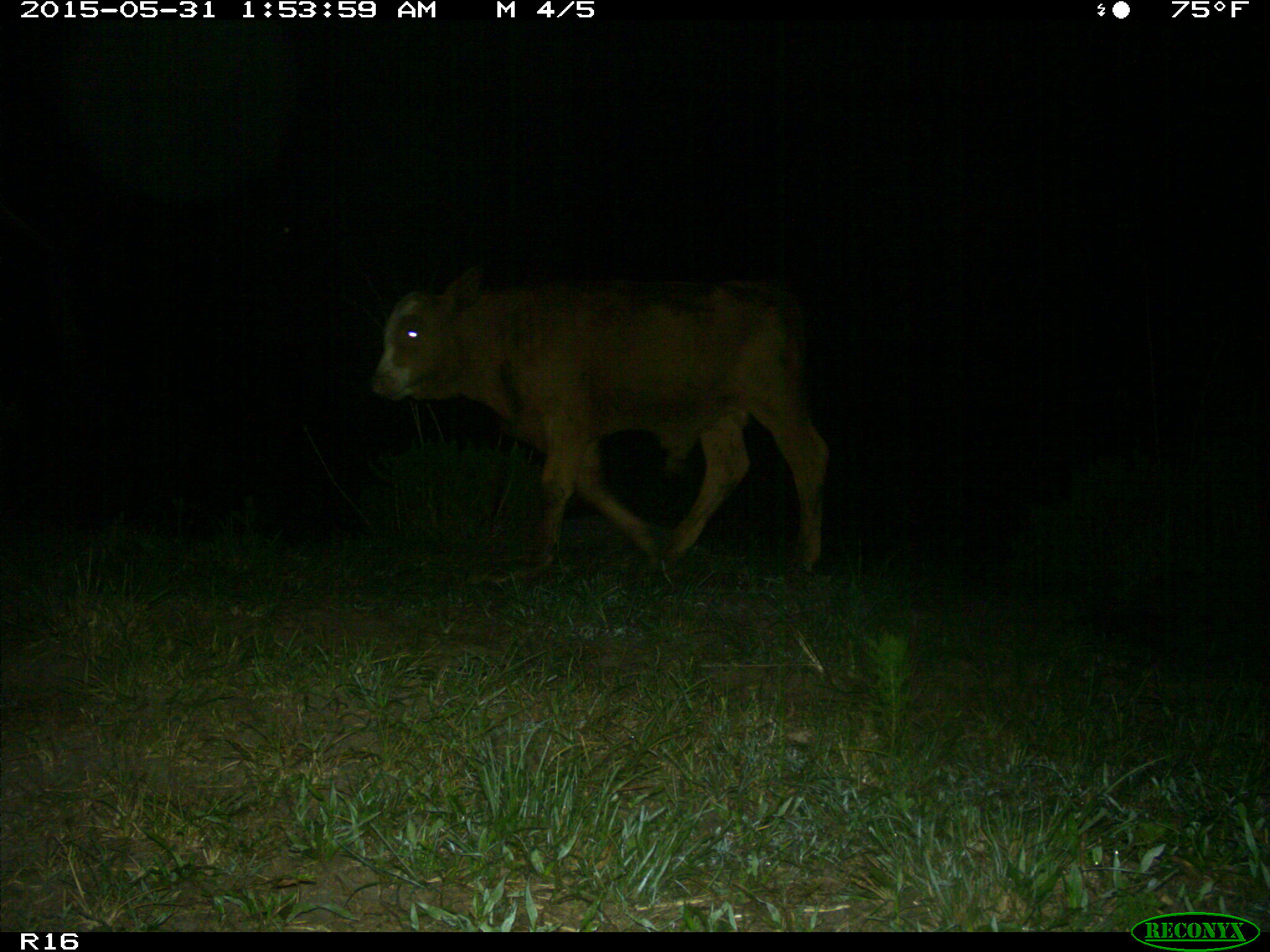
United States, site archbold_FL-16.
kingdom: Animalia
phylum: Chordata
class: Mammalia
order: Artiodactyla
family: Bovidae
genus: Bos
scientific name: Bos taurus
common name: domestic cow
Bos taurus (domestic cow).